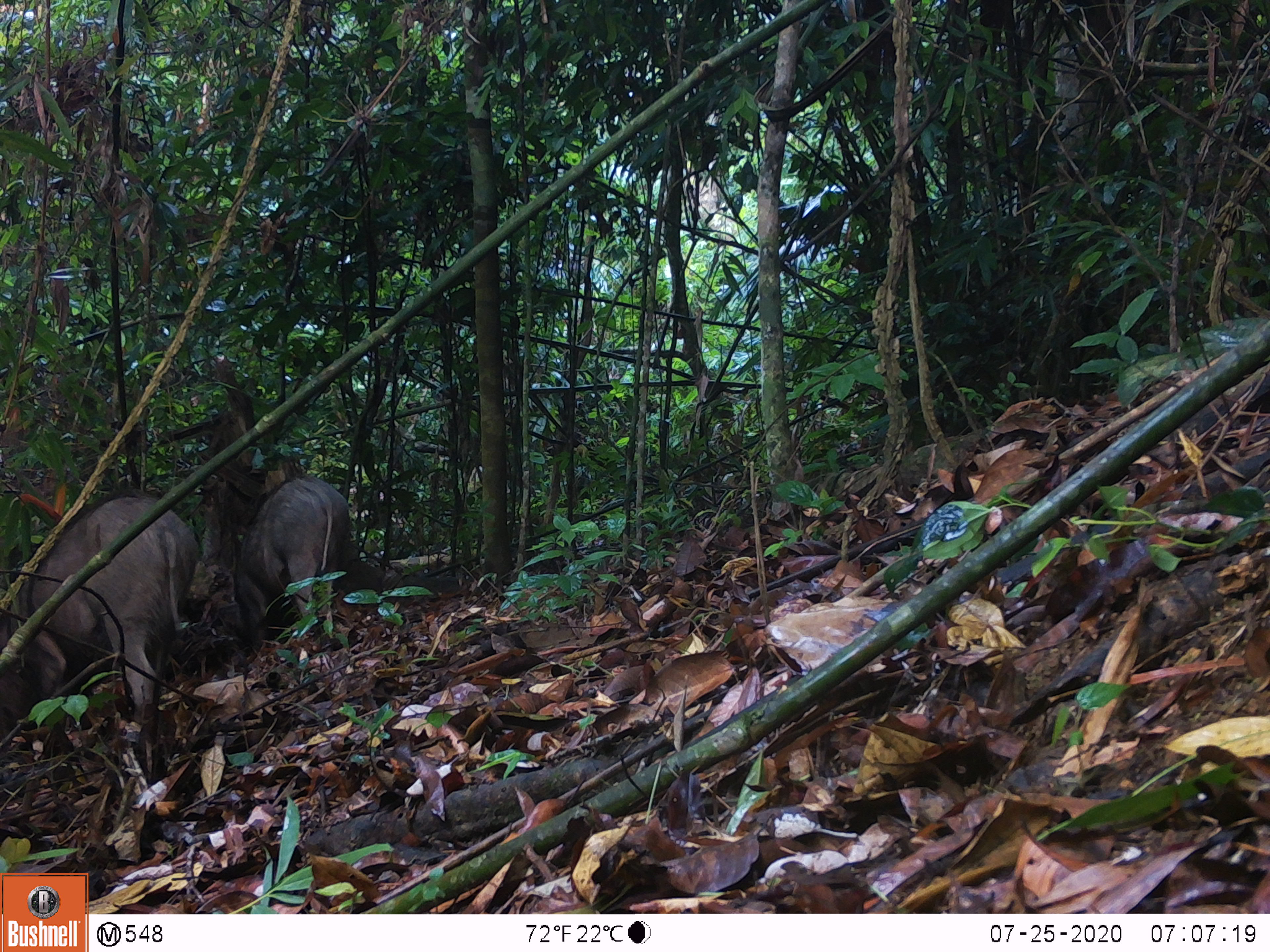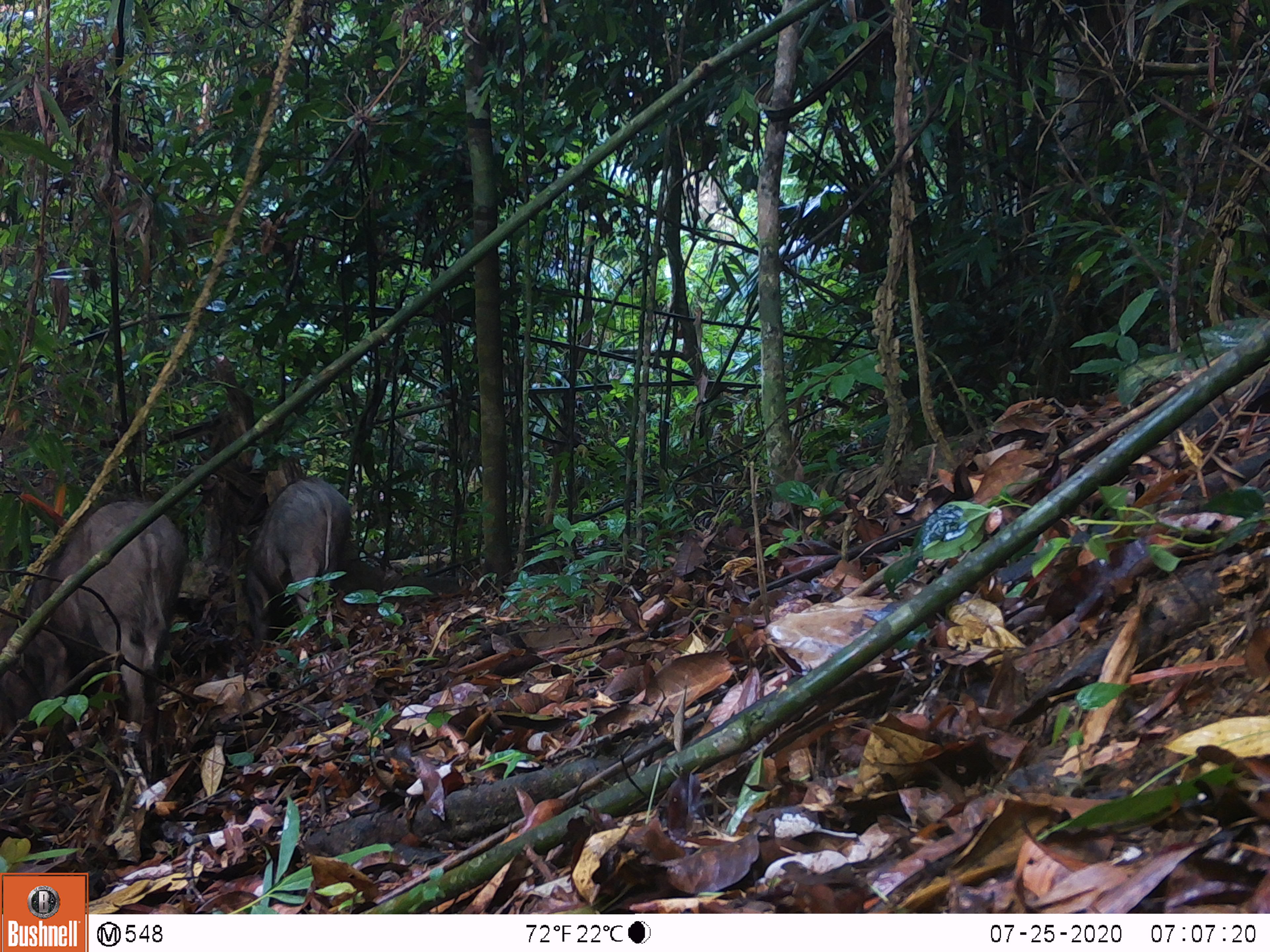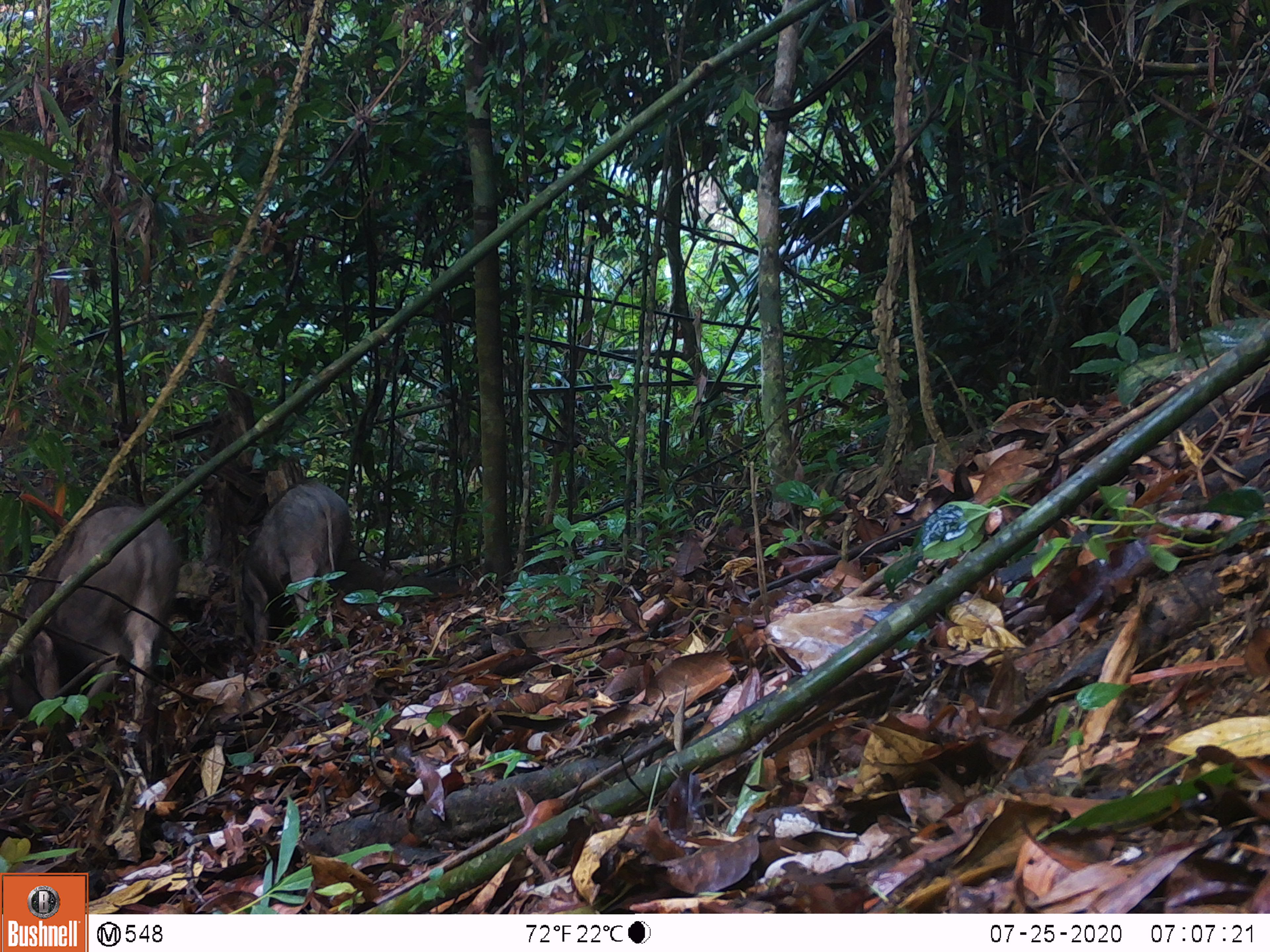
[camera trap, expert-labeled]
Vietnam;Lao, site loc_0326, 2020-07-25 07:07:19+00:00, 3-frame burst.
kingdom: Animalia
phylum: Chordata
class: Mammalia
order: Artiodactyla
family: Suidae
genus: Sus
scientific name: Sus scrofa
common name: eurasian wild pig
Eurasian wild pig (Sus scrofa). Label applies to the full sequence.